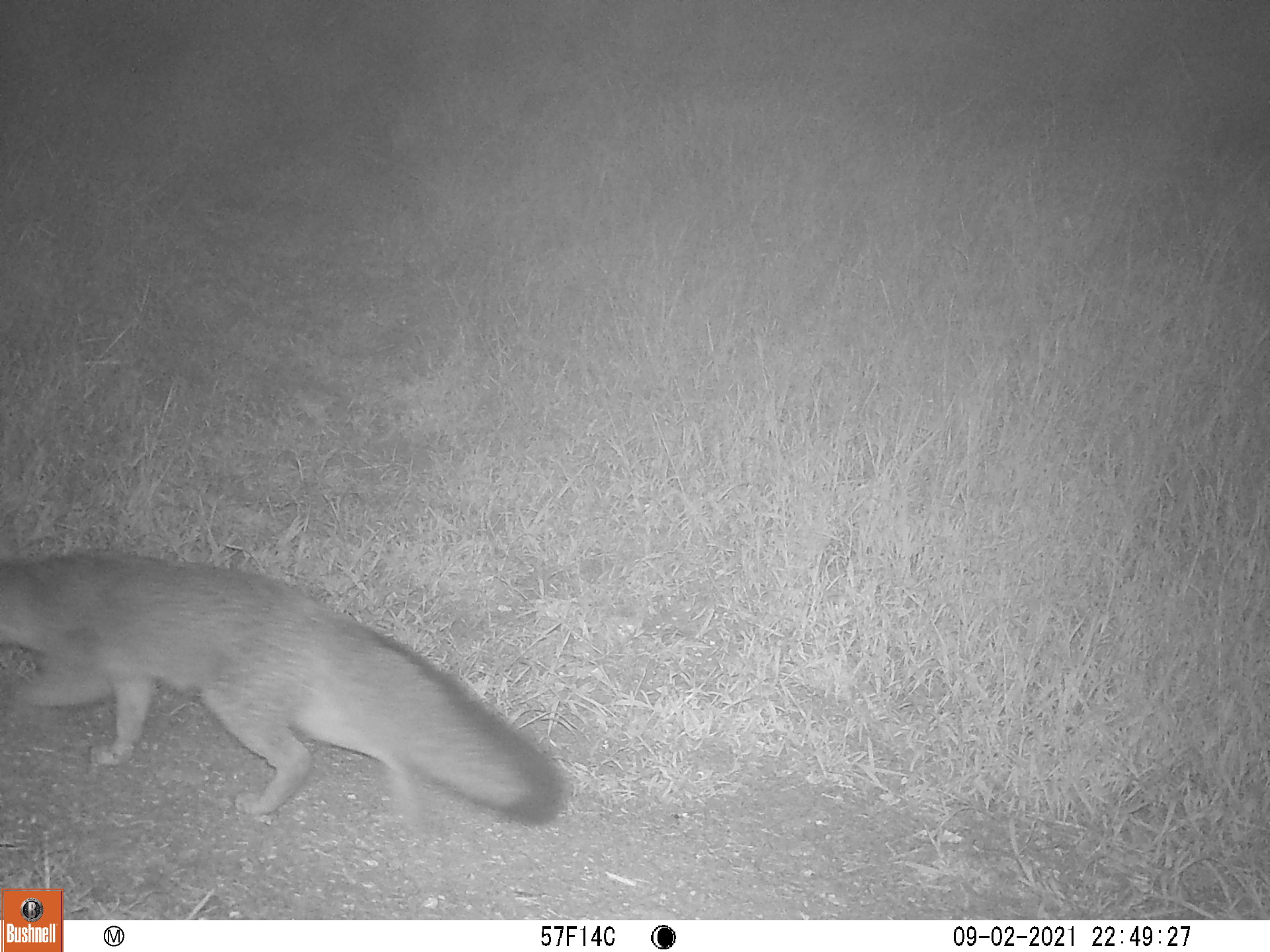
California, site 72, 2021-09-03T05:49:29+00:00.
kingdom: Animalia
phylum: Chordata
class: Mammalia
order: Carnivora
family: Canidae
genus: Urocyon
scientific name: Urocyon cinereoargenteus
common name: gray fox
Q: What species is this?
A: Gray fox (Urocyon cinereoargenteus).